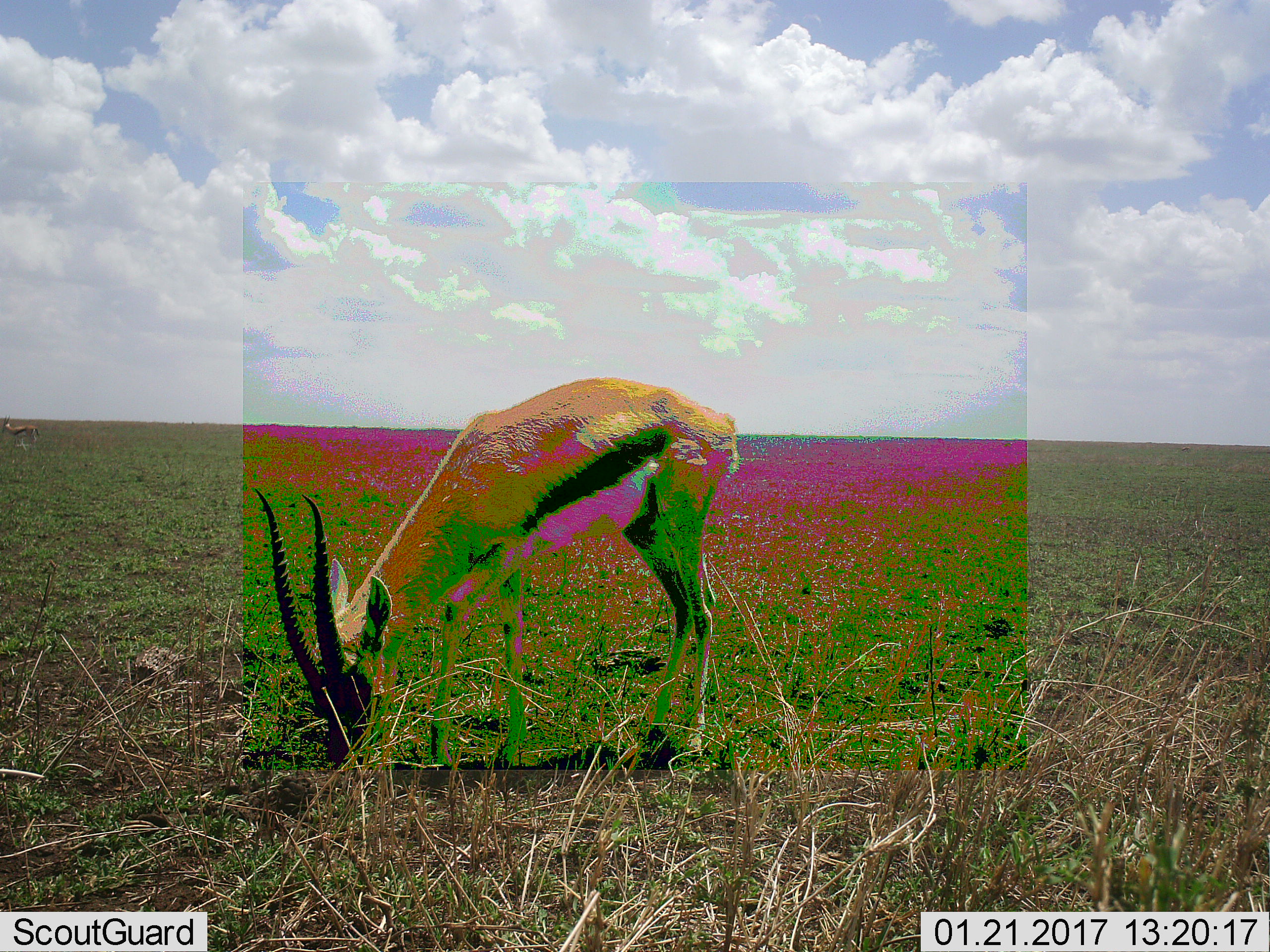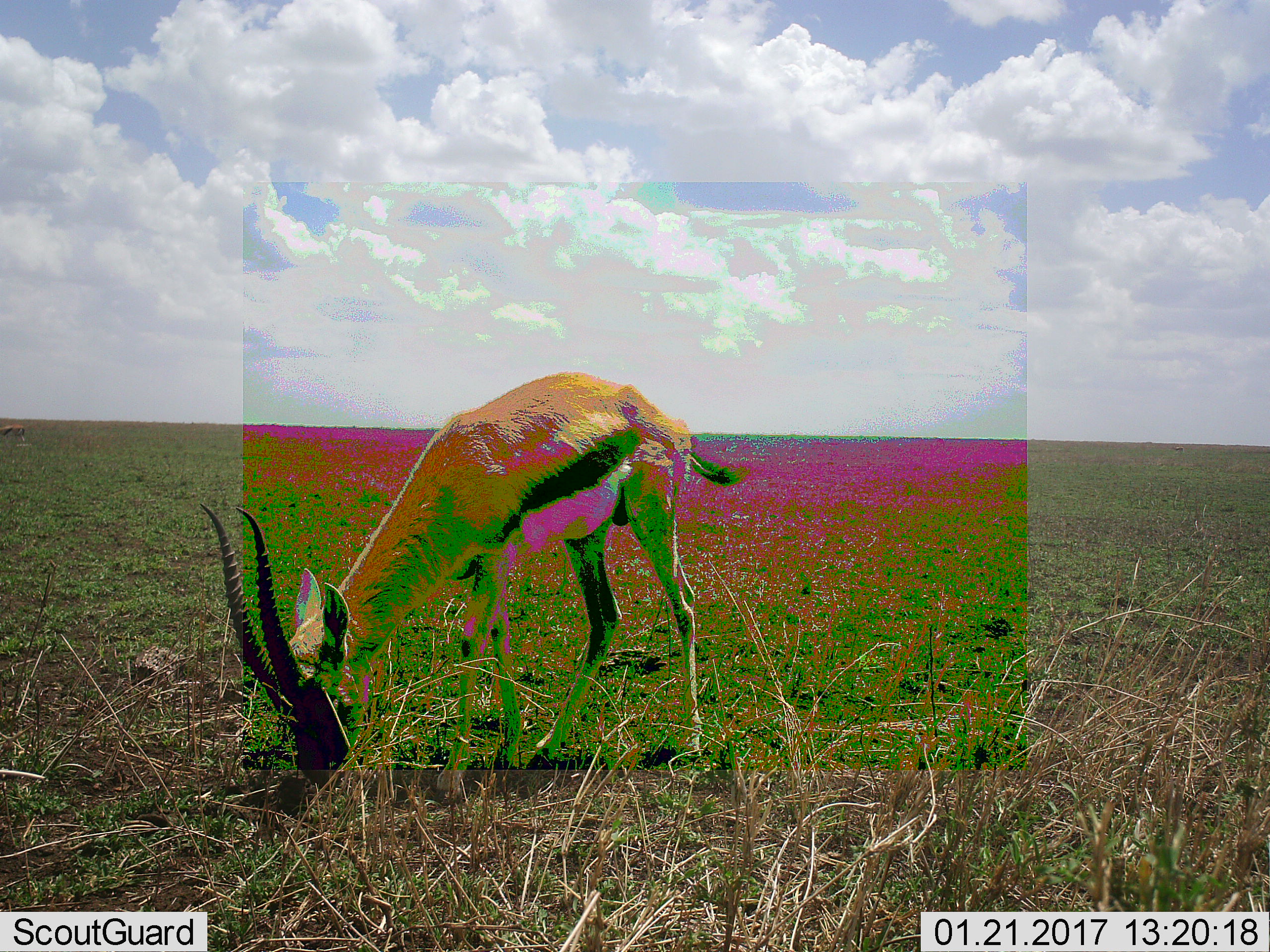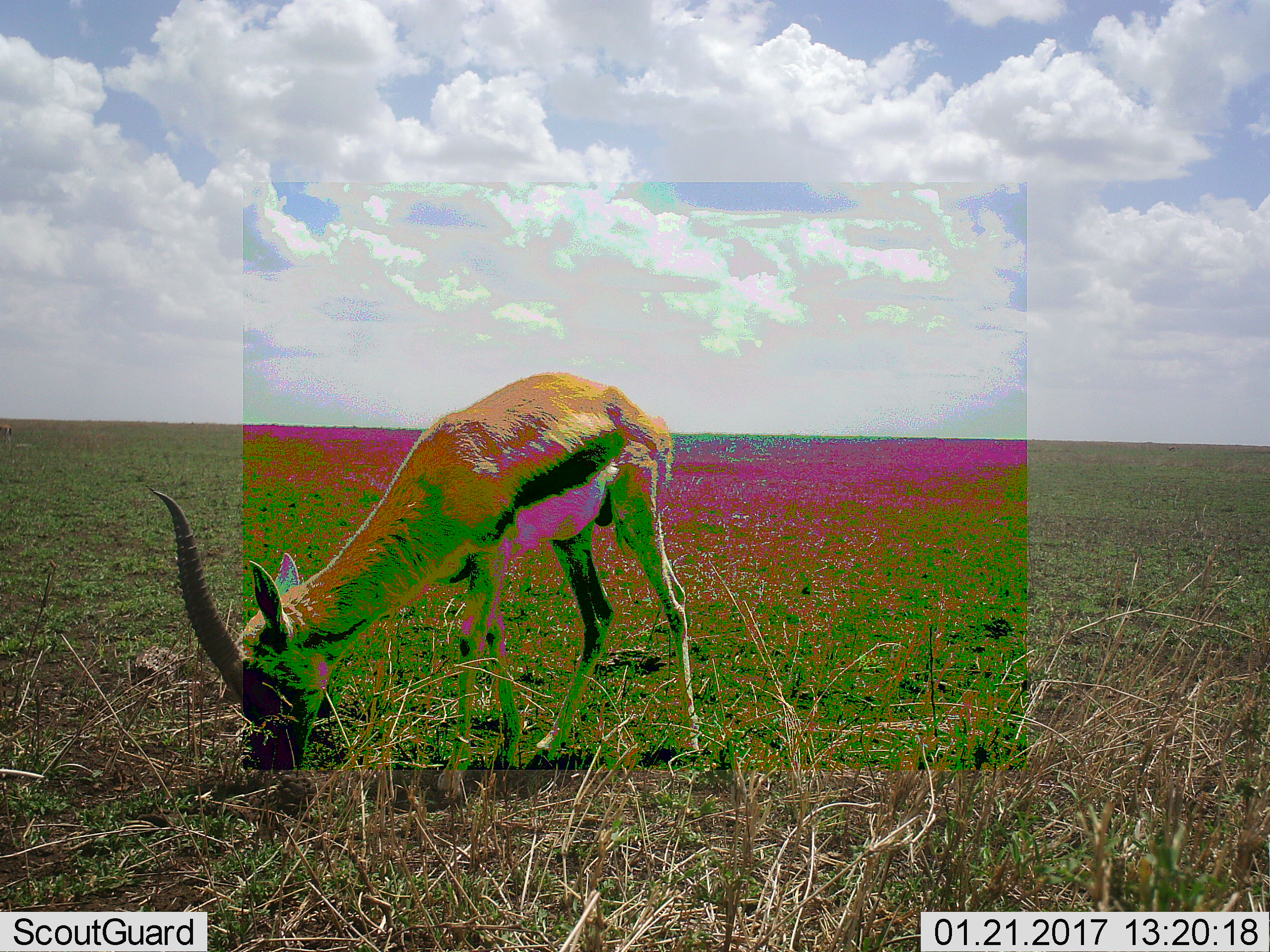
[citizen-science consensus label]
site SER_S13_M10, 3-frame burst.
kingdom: Animalia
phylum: Chordata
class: Mammalia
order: Artiodactyla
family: Bovidae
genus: Eudorcas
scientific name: Eudorcas thomsonii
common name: thomson's gazelle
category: gazellethomsons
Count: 1.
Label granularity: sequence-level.